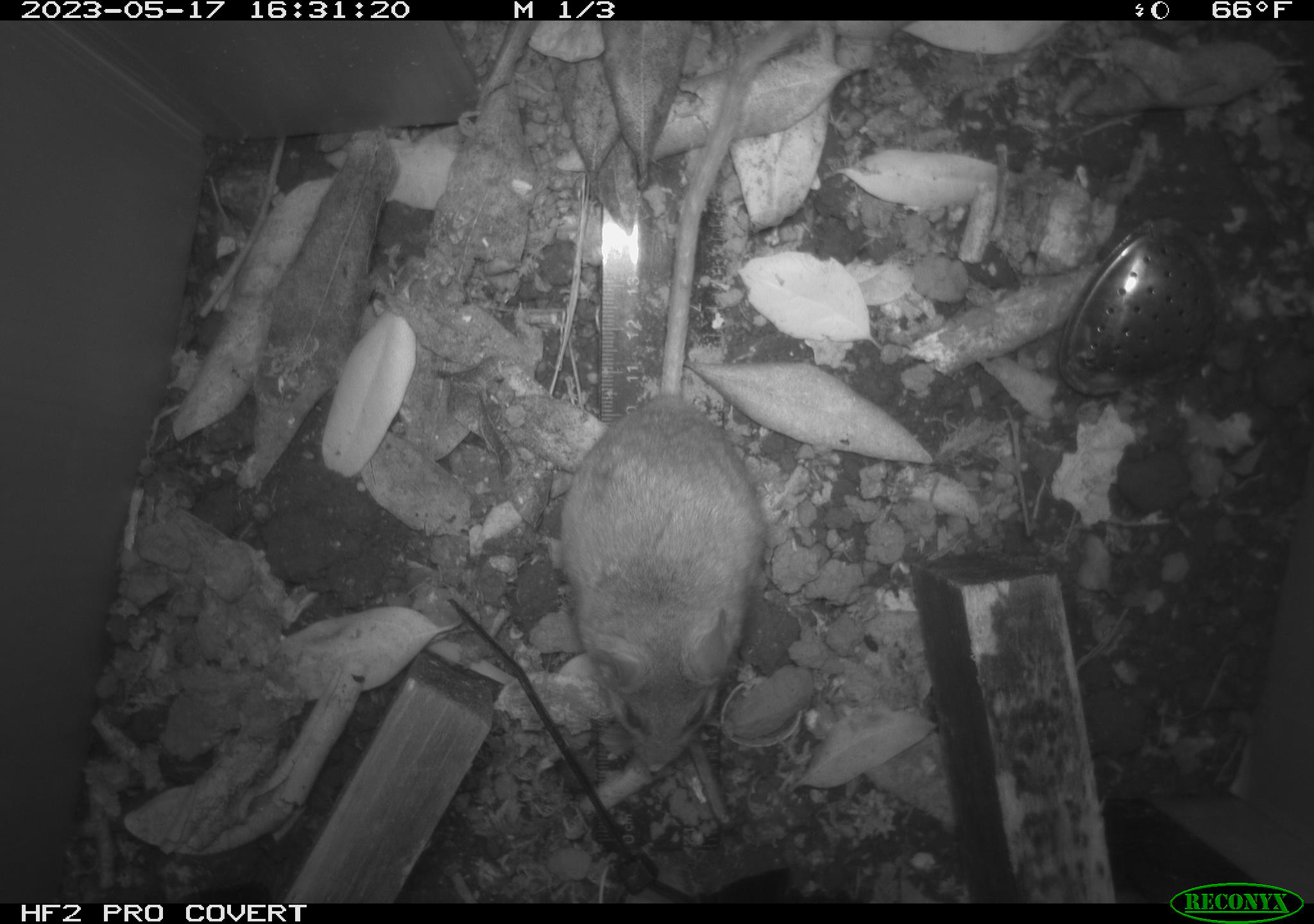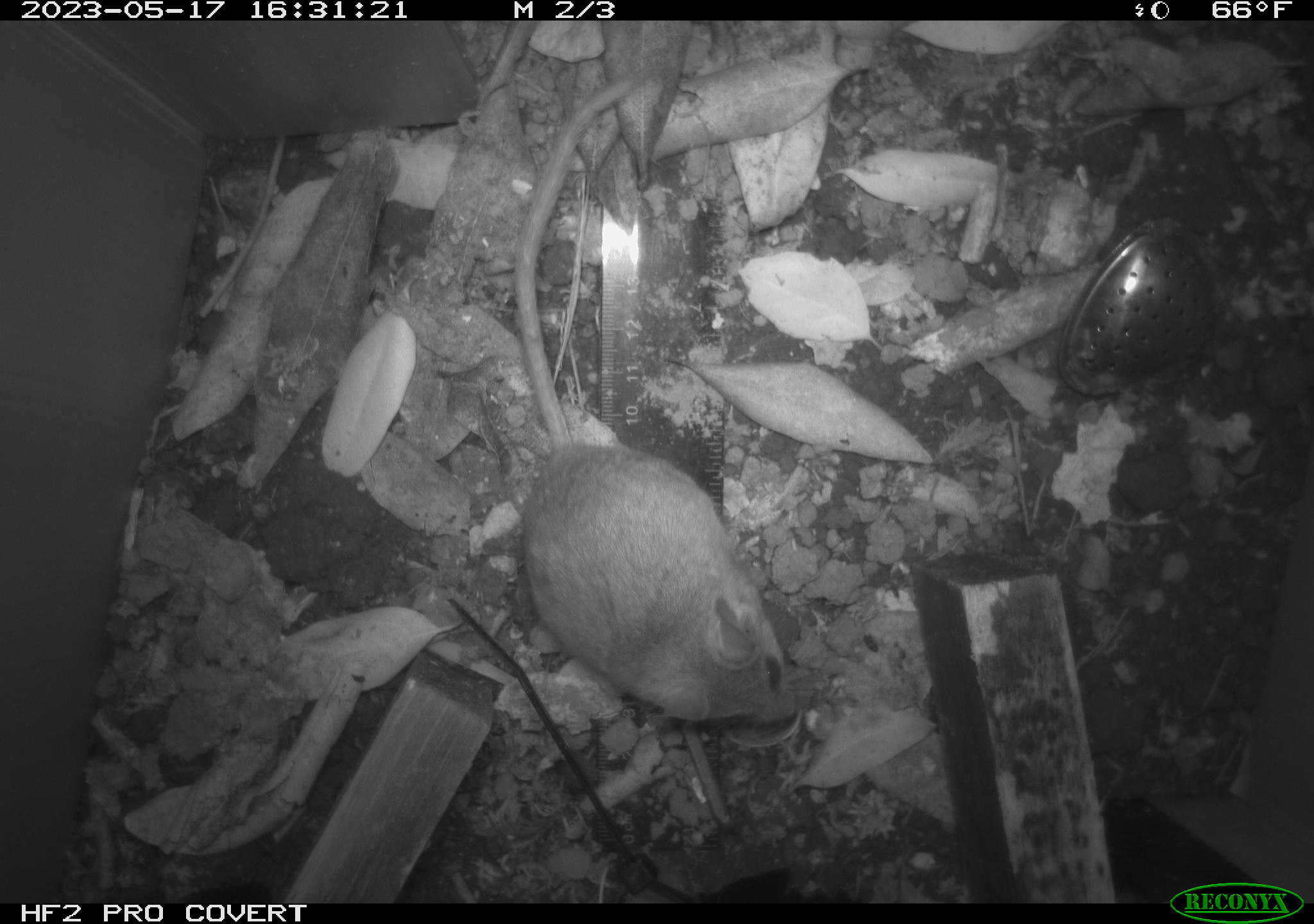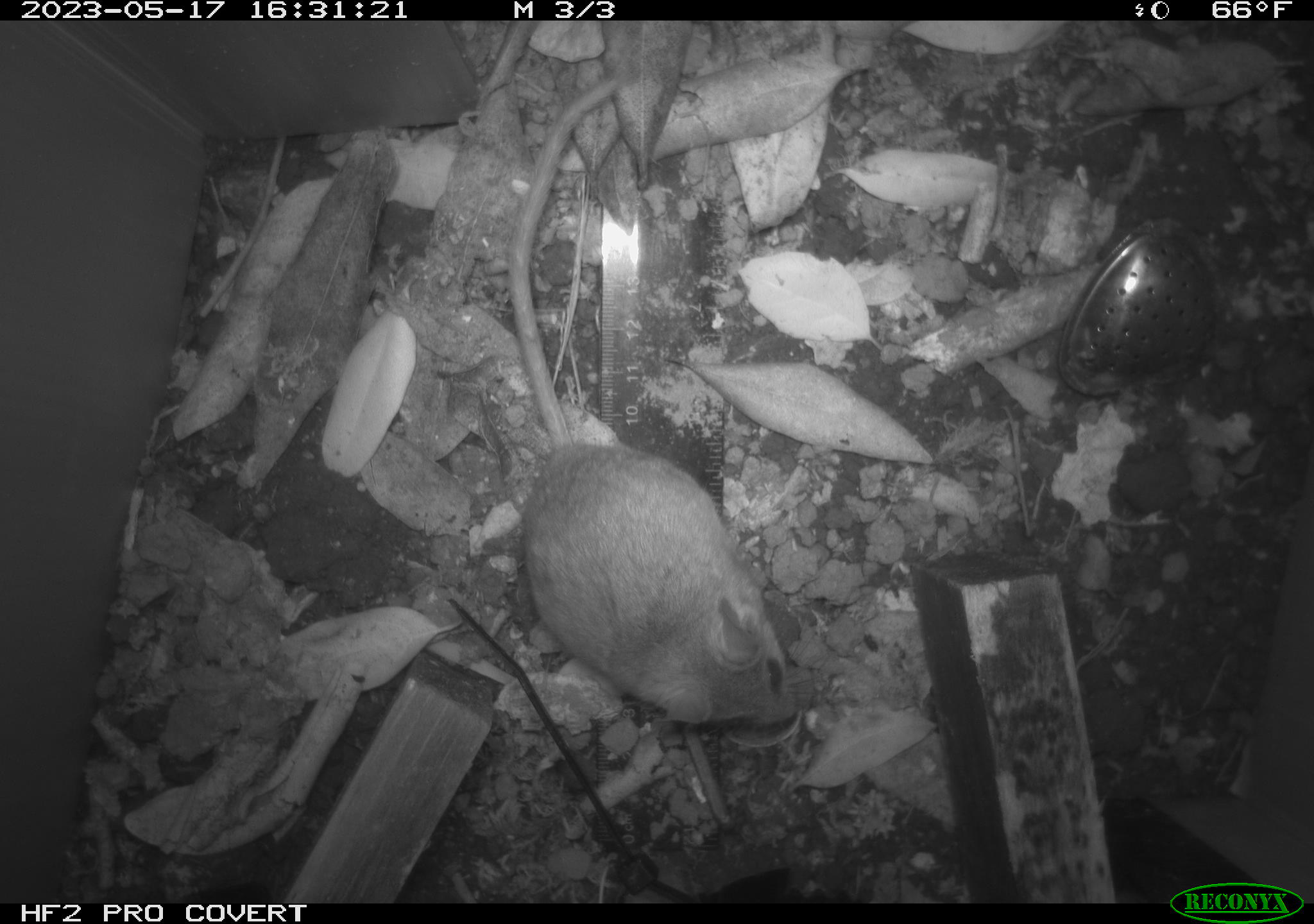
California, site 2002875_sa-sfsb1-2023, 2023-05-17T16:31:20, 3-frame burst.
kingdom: Animalia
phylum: Chordata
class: Mammalia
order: Rodentia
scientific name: Rodentia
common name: mouse species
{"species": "mouse species (Rodentia)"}